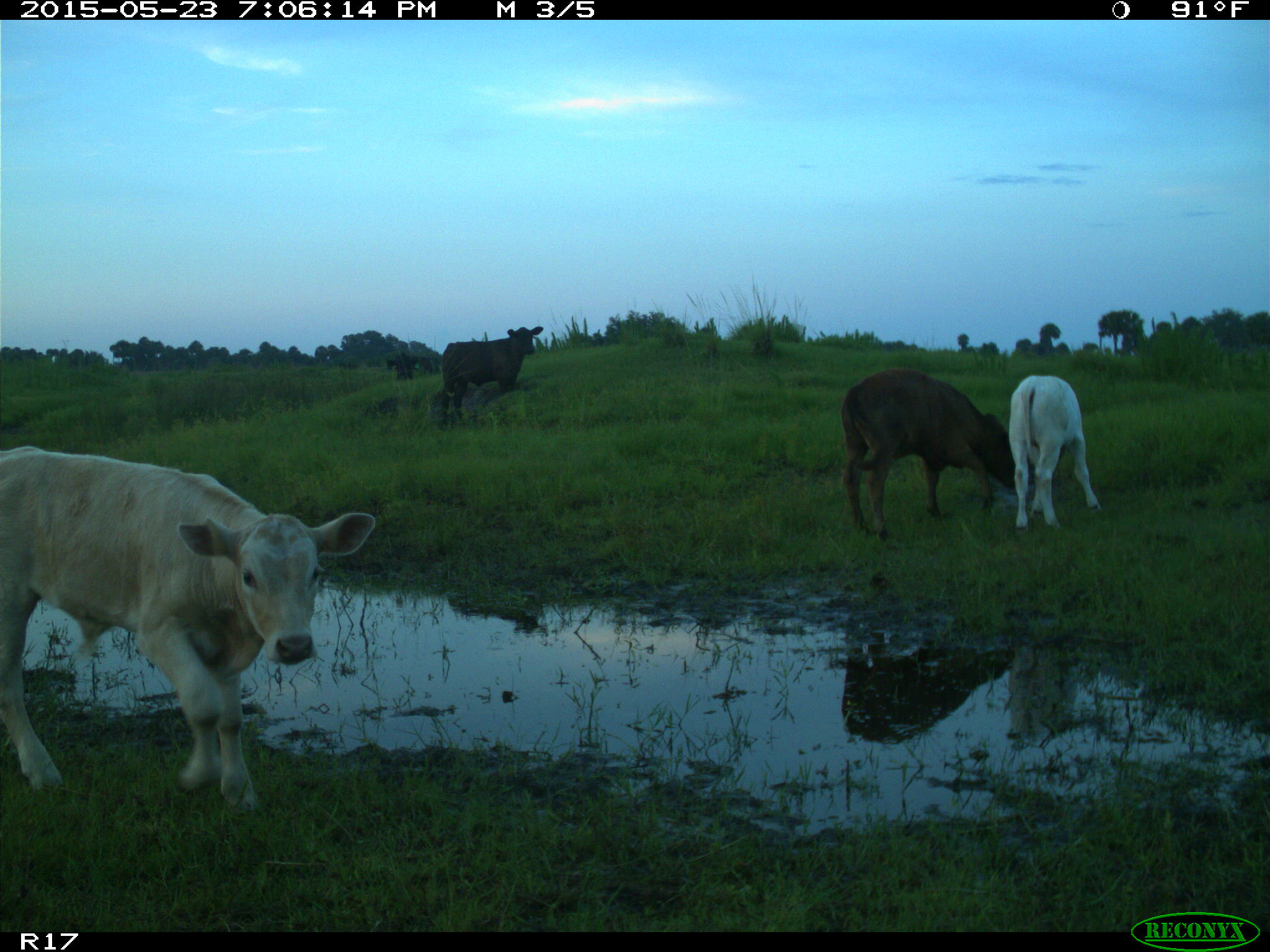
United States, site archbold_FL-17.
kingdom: Animalia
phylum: Chordata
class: Mammalia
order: Artiodactyla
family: Bovidae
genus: Bos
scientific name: Bos taurus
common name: domestic cow